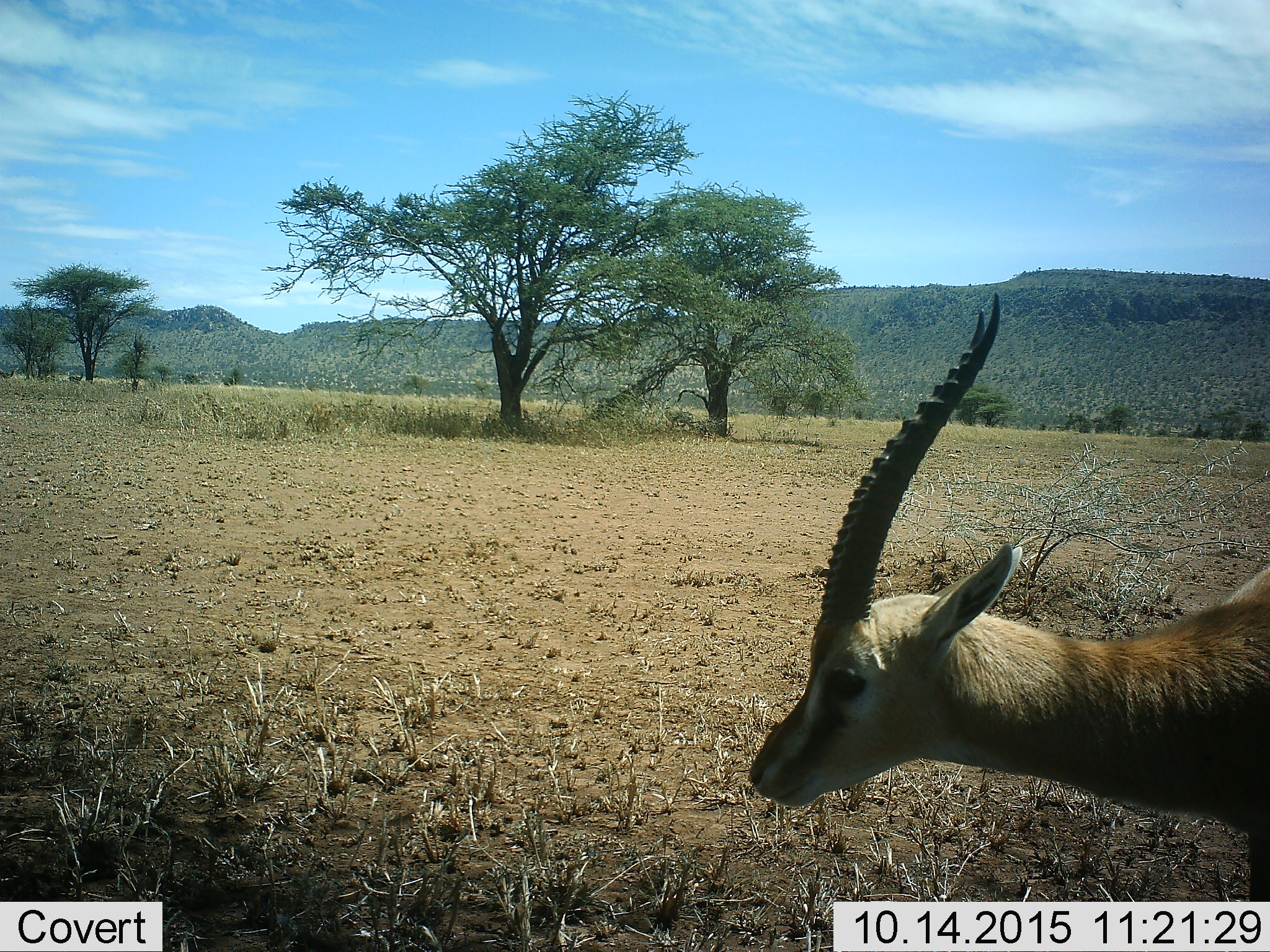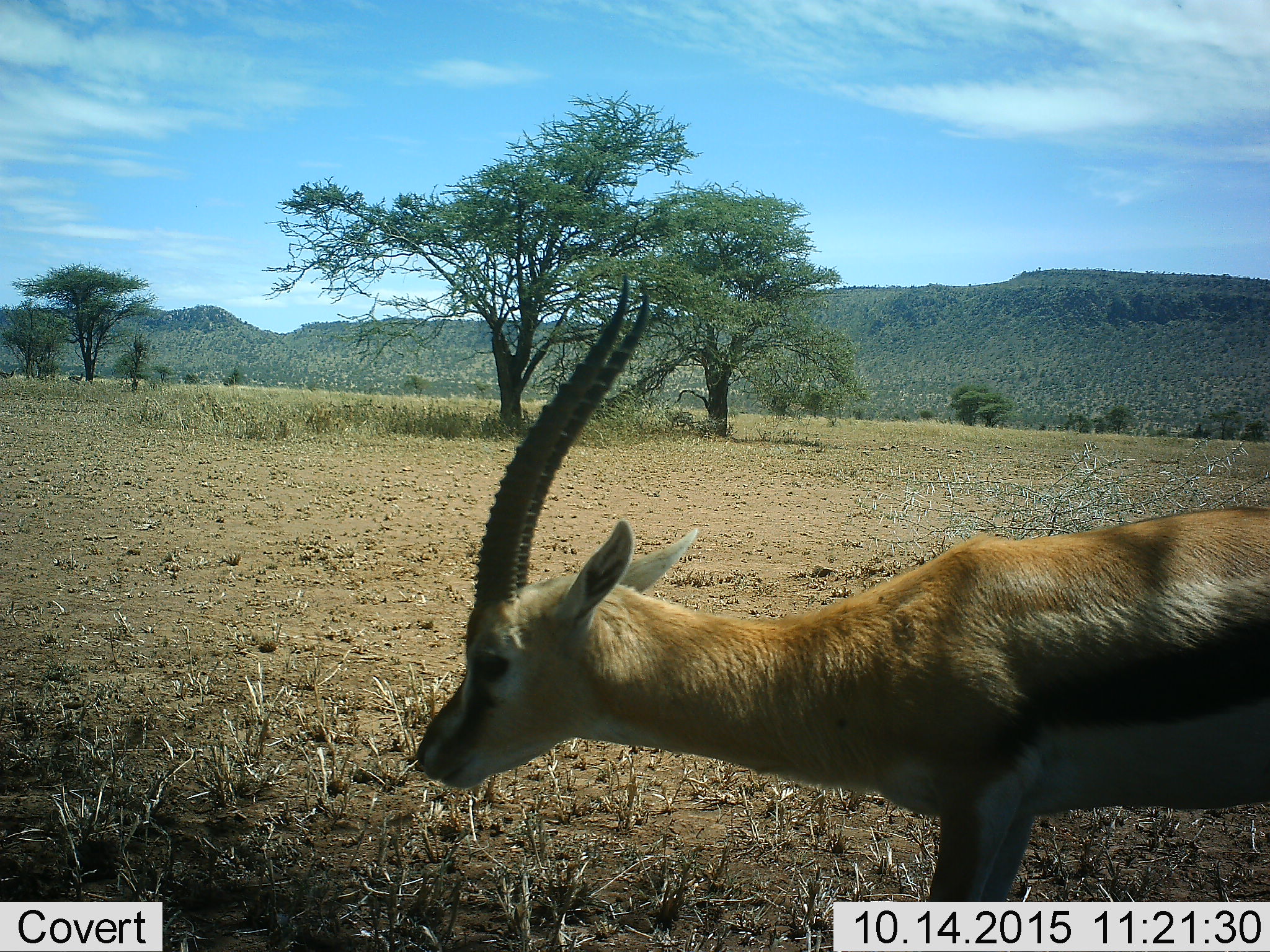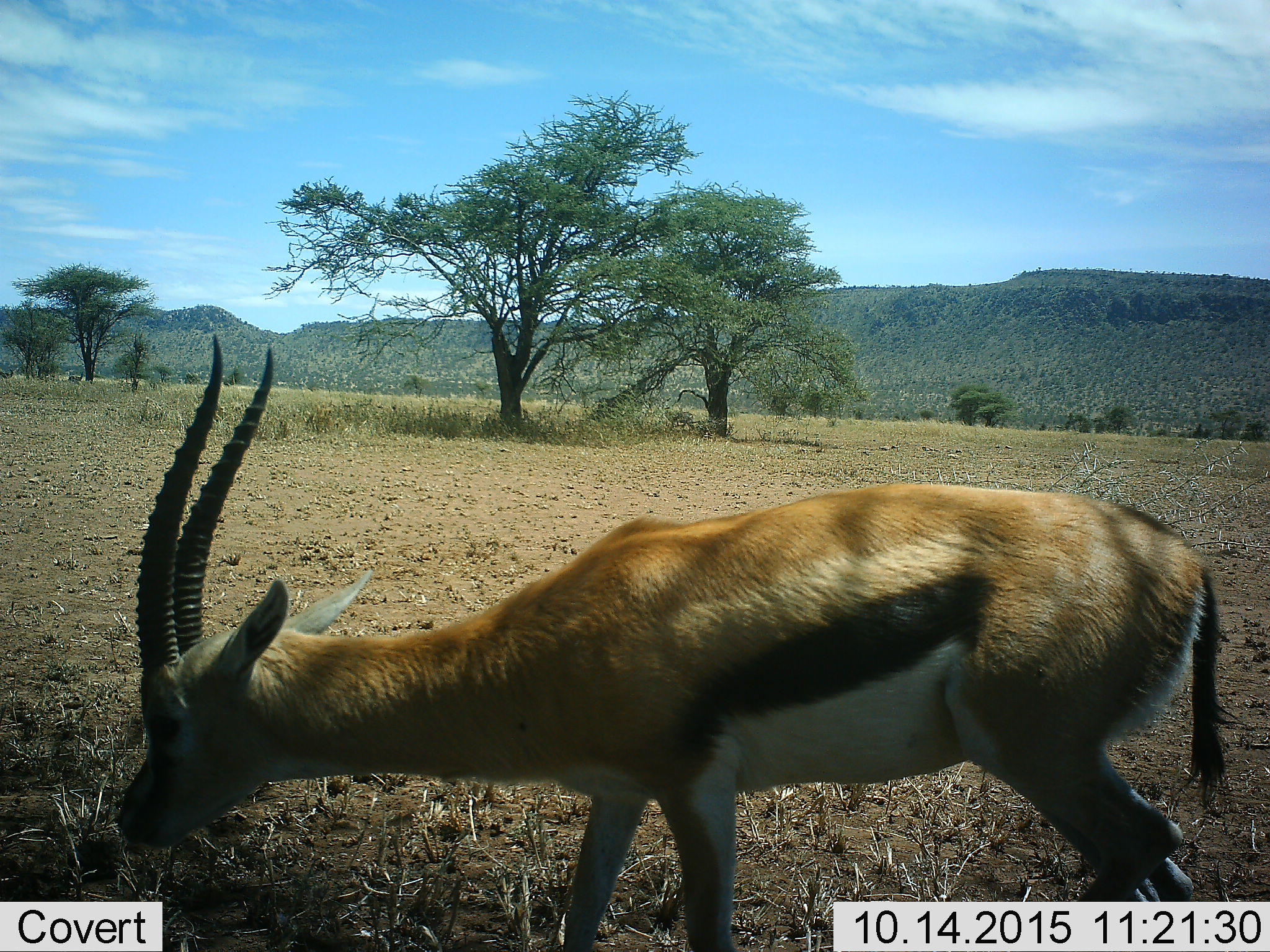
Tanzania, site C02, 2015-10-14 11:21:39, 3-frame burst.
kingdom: Animalia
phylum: Chordata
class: Mammalia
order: Artiodactyla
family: Bovidae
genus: Eudorcas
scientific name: Eudorcas thomsonii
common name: thomson's gazelle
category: gazellethomsons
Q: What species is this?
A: Gazellethomsons (thomson's gazelle) (Eudorcas thomsonii).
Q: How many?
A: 1.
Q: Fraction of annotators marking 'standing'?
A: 24%.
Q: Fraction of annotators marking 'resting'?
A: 0%.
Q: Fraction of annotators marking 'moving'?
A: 76%.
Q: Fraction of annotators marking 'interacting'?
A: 0%.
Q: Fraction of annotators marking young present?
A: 0%.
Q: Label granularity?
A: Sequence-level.